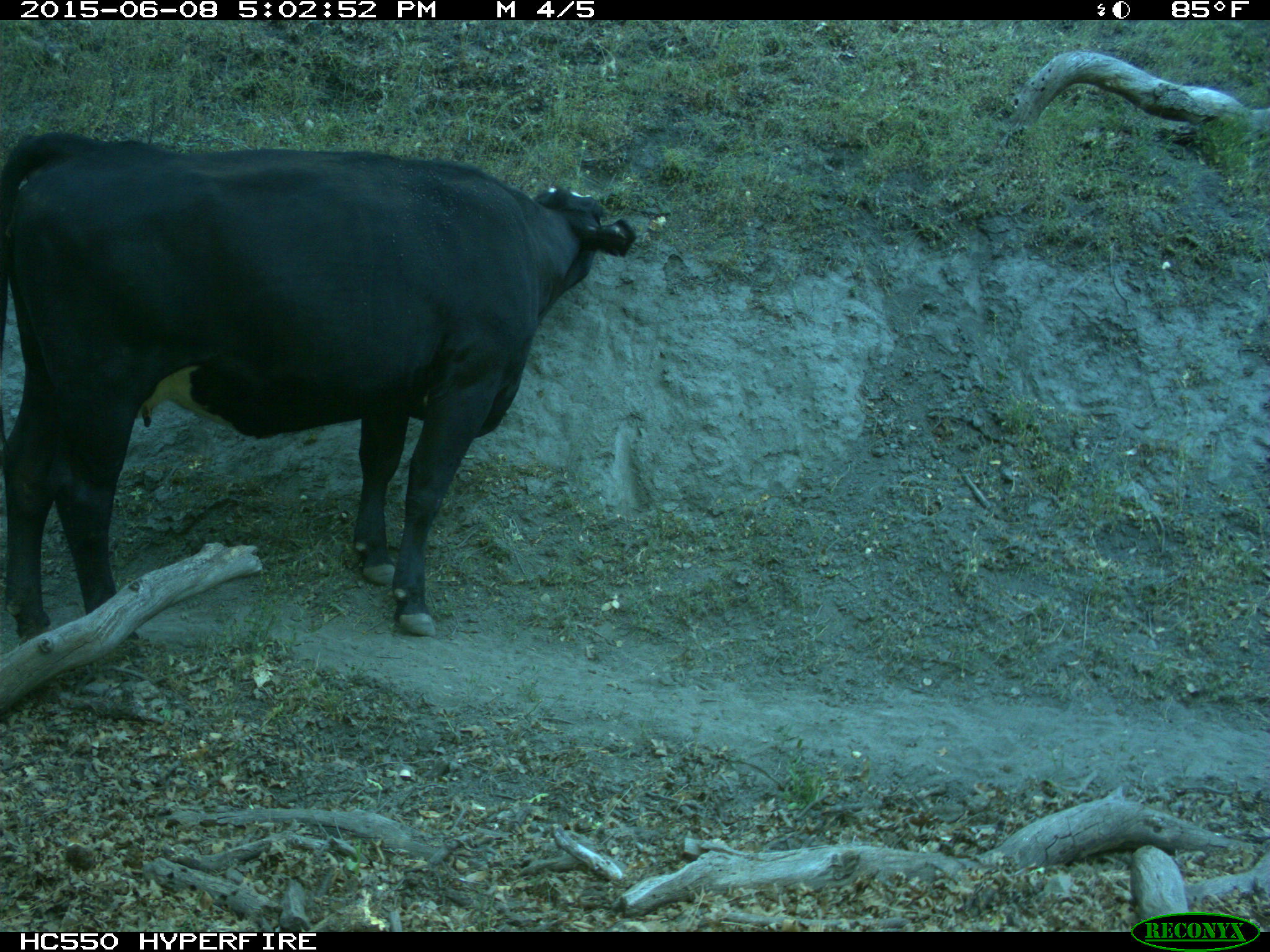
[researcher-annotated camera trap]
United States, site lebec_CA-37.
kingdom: Animalia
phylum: Chordata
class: Mammalia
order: Artiodactyla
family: Bovidae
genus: Bos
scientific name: Bos taurus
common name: domestic cow